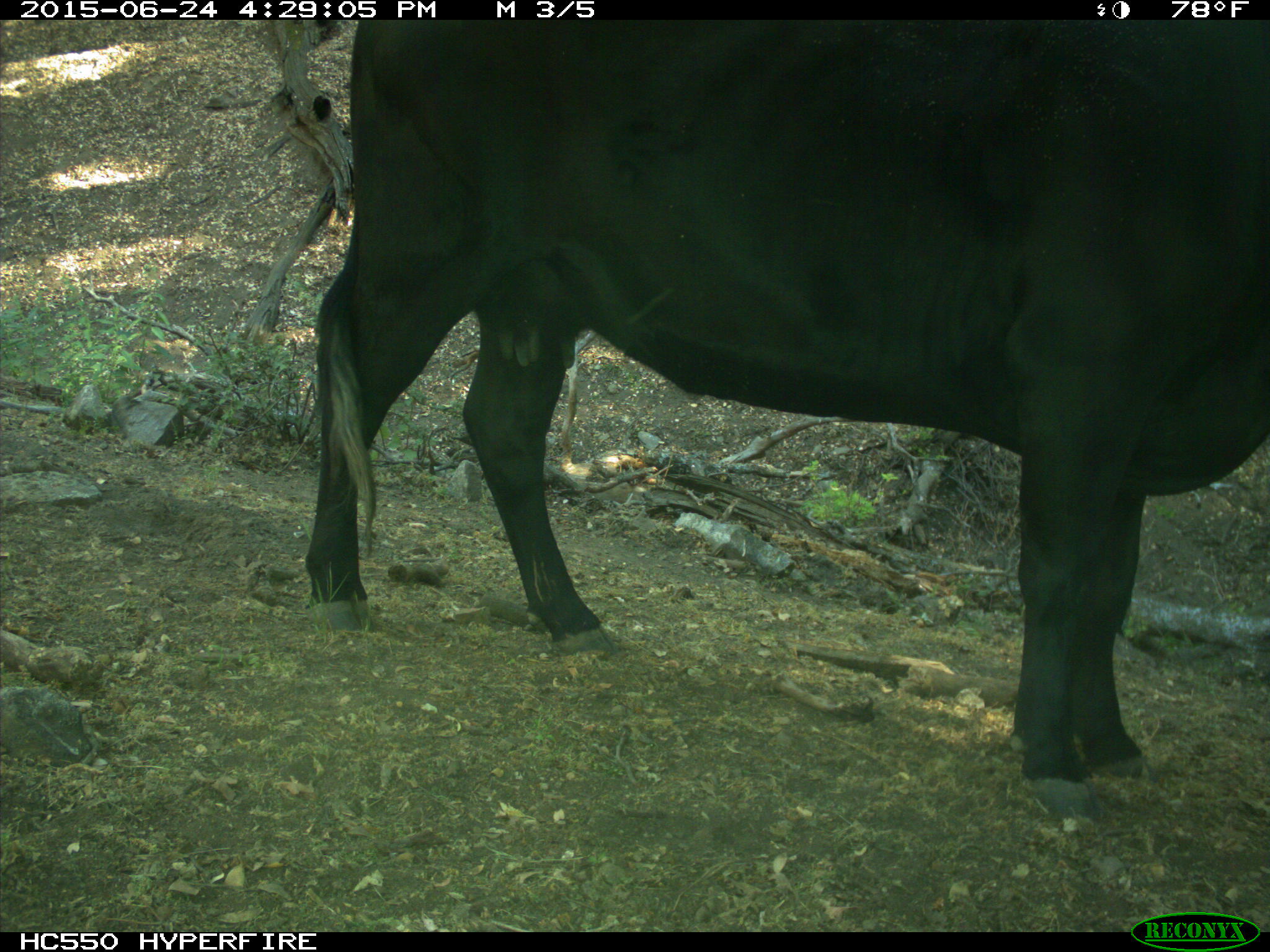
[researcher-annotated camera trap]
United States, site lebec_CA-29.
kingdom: Animalia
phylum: Chordata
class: Mammalia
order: Artiodactyla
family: Bovidae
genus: Bos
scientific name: Bos taurus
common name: domestic cow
Bos taurus (domestic cow).